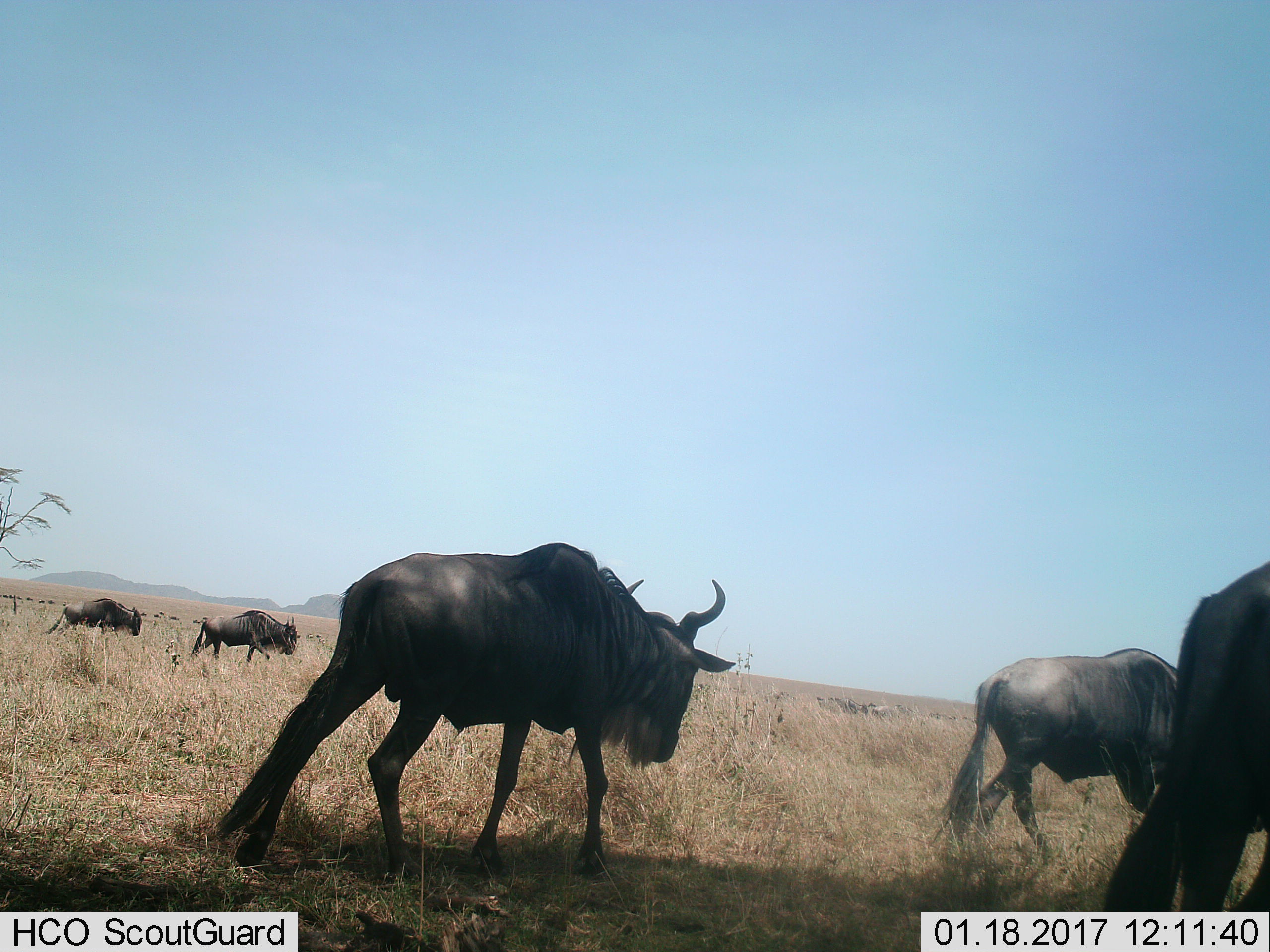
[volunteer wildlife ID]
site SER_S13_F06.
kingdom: Animalia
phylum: Chordata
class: Mammalia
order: Artiodactyla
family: Bovidae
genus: Connochaetes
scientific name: Connochaetes taurinus taurinus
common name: blue wildebeest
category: wildebeestblue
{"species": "wildebeestblue (blue wildebeest) (Connochaetes taurinus taurinus)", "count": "5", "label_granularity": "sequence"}